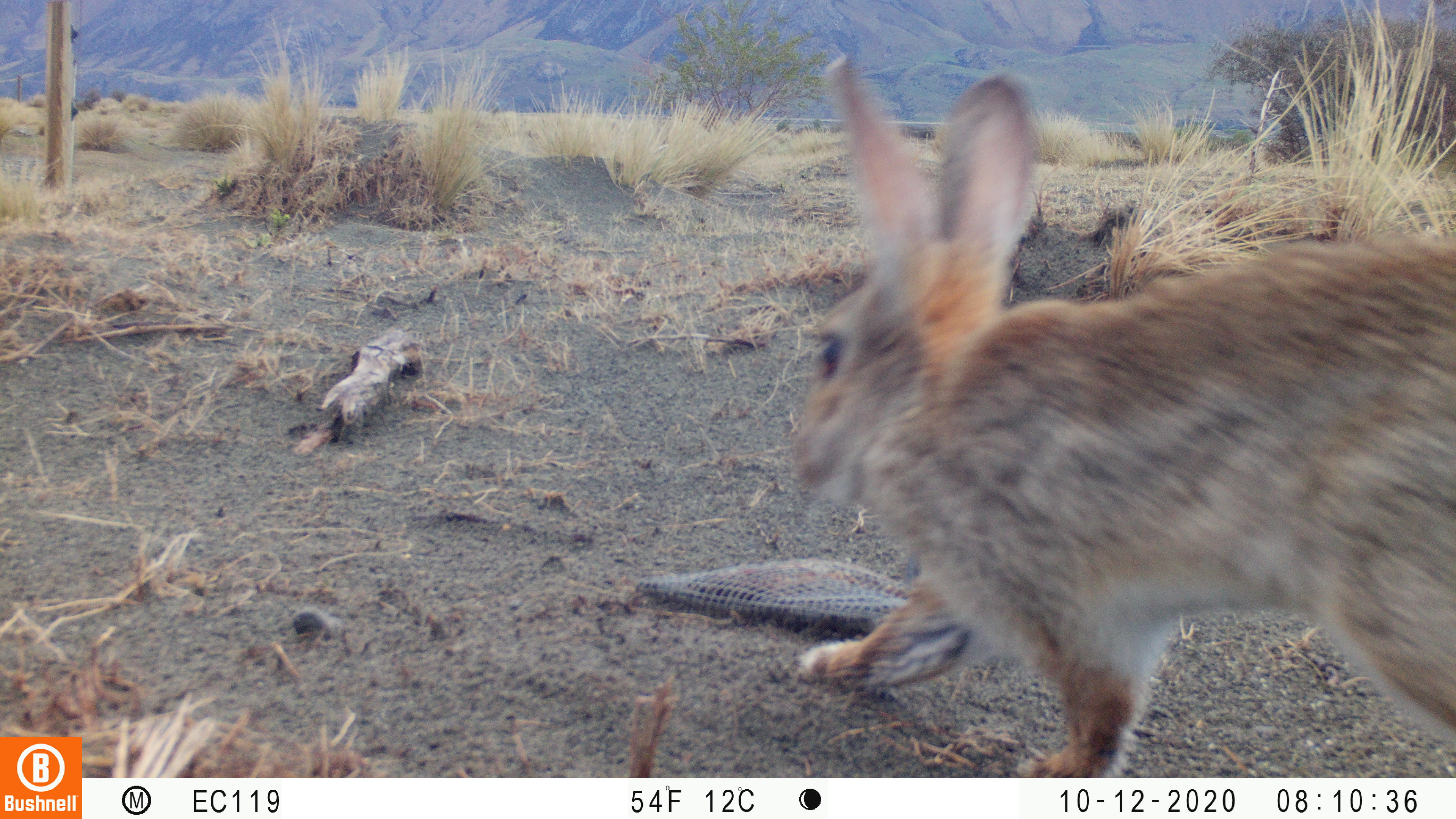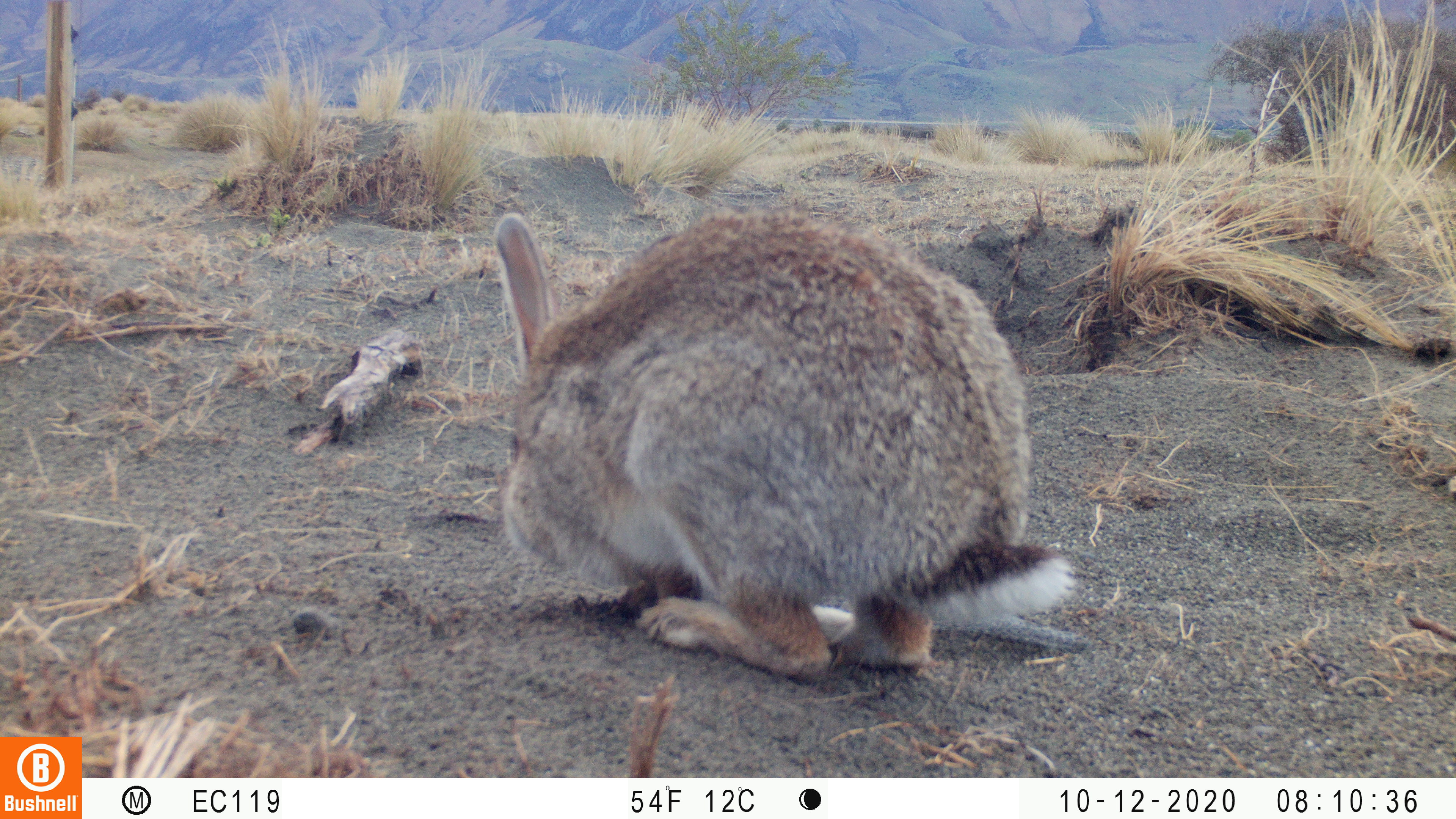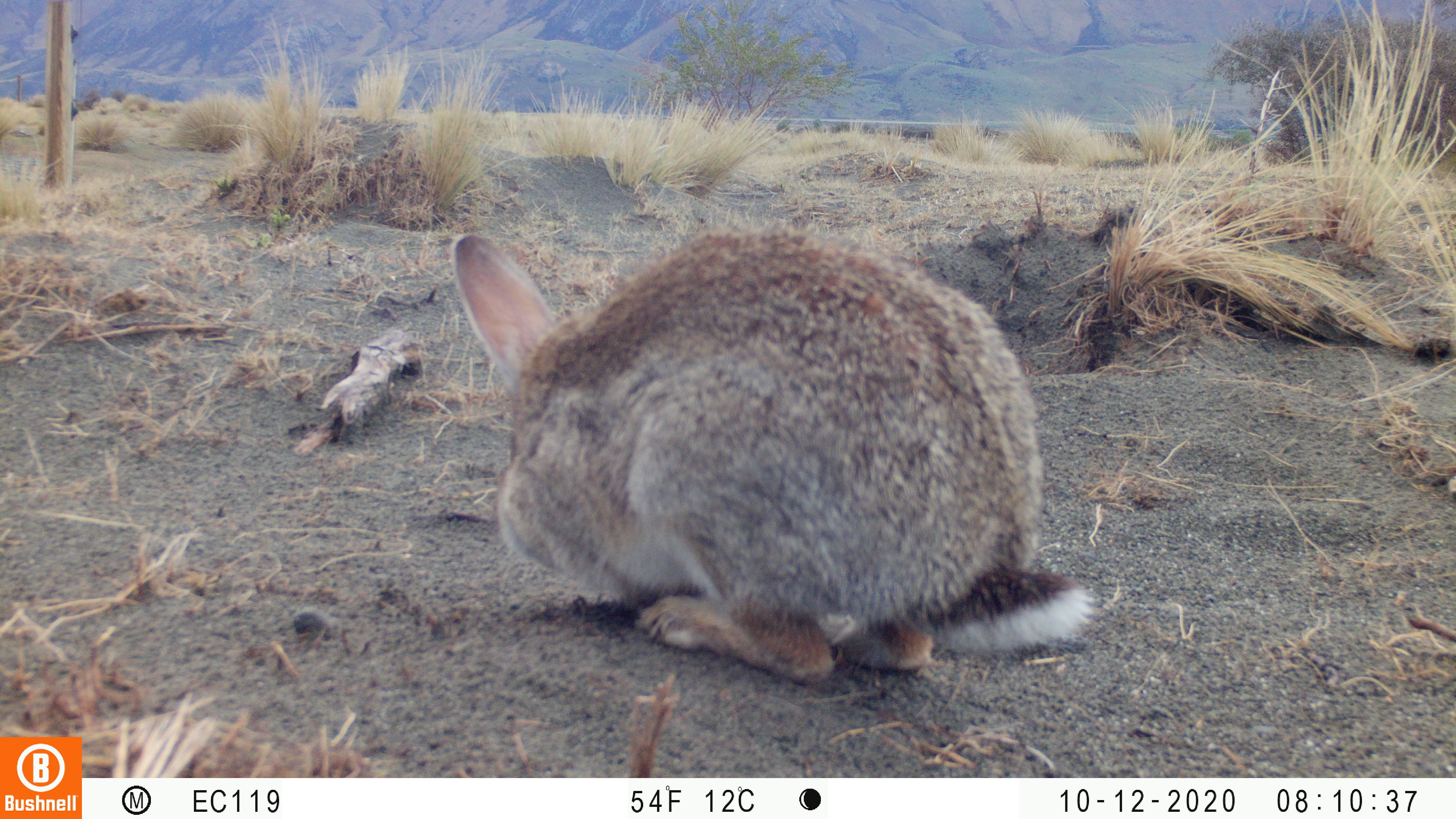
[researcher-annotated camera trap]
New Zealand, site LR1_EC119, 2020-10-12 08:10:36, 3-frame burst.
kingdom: Animalia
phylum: Chordata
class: Mammalia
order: Lagomorpha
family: Leporidae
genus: Oryctolagus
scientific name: Oryctolagus cuniculus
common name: european rabbit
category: rabbit